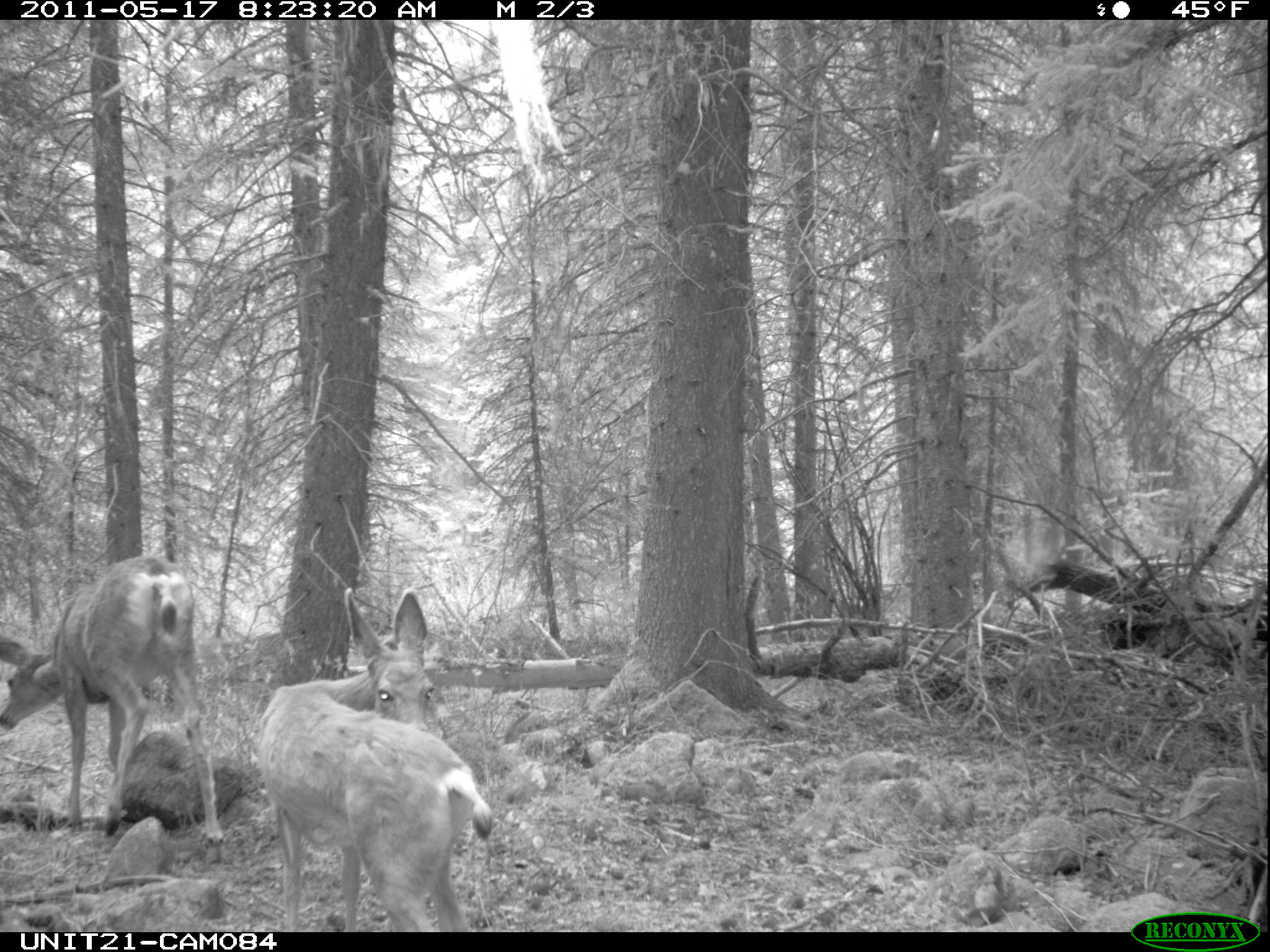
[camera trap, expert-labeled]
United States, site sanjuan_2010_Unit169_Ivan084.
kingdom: Animalia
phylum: Chordata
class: Mammalia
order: Artiodactyla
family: Cervidae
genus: Odocoileus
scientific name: Odocoileus hemionus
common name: mule deer